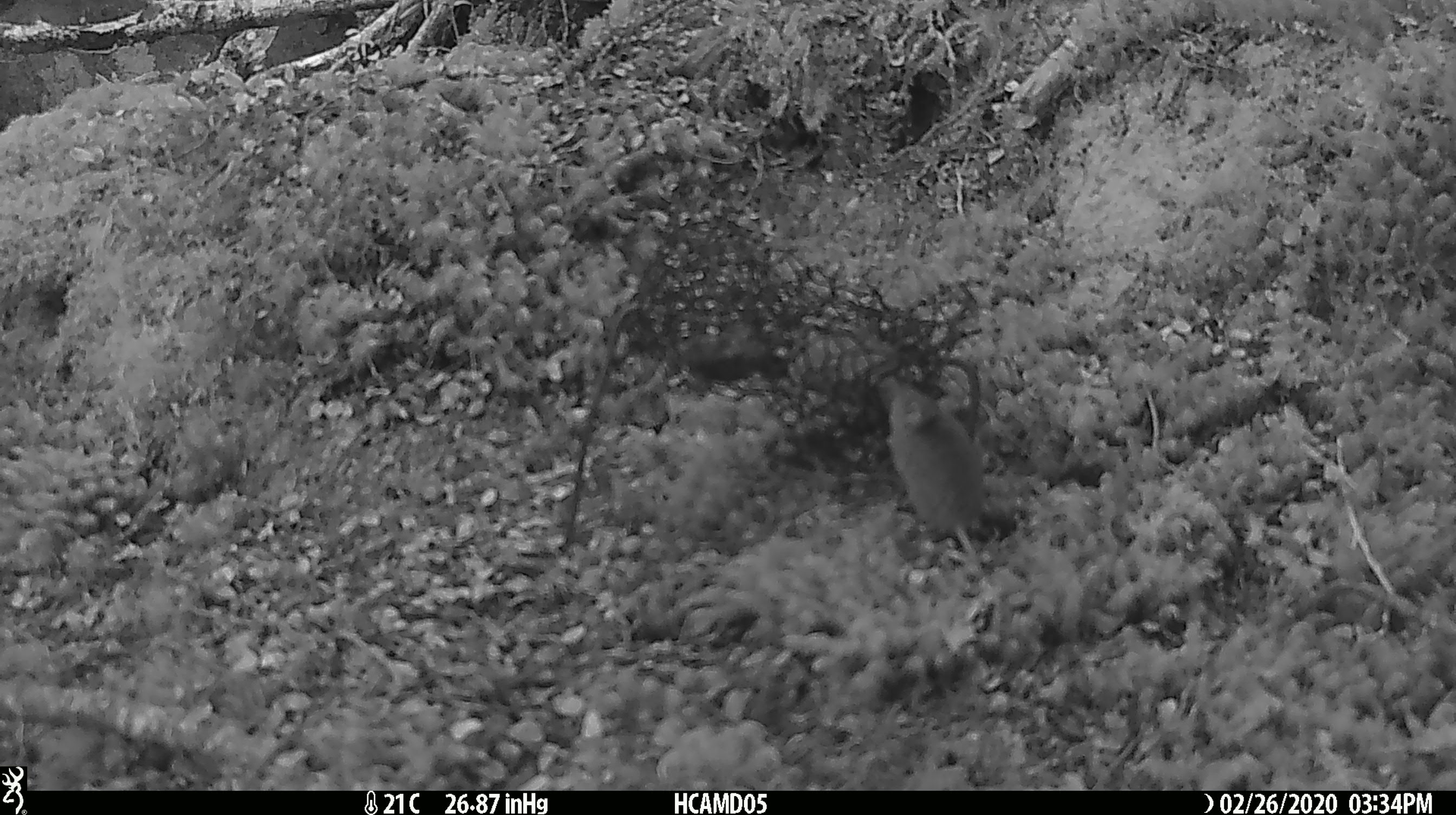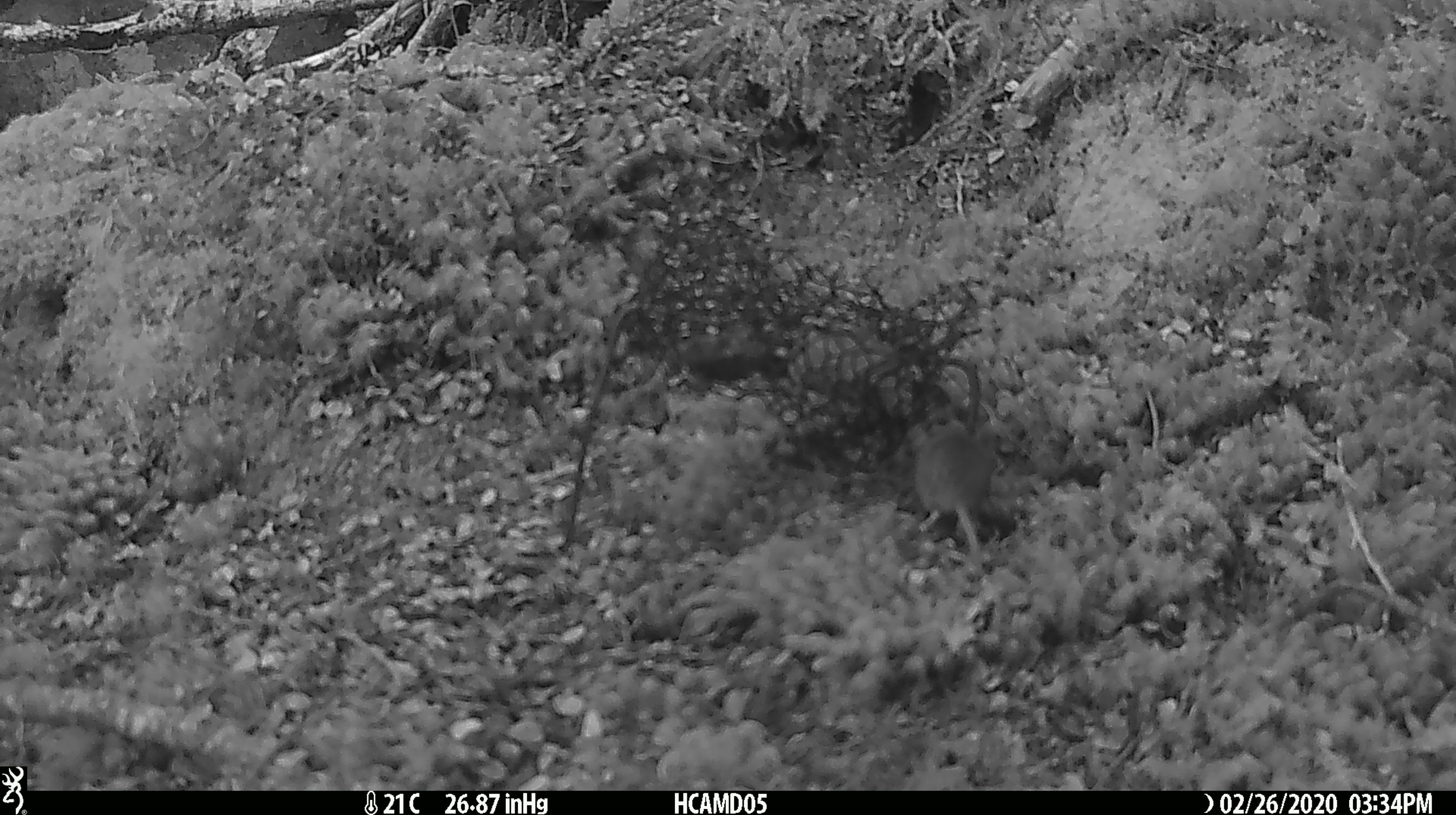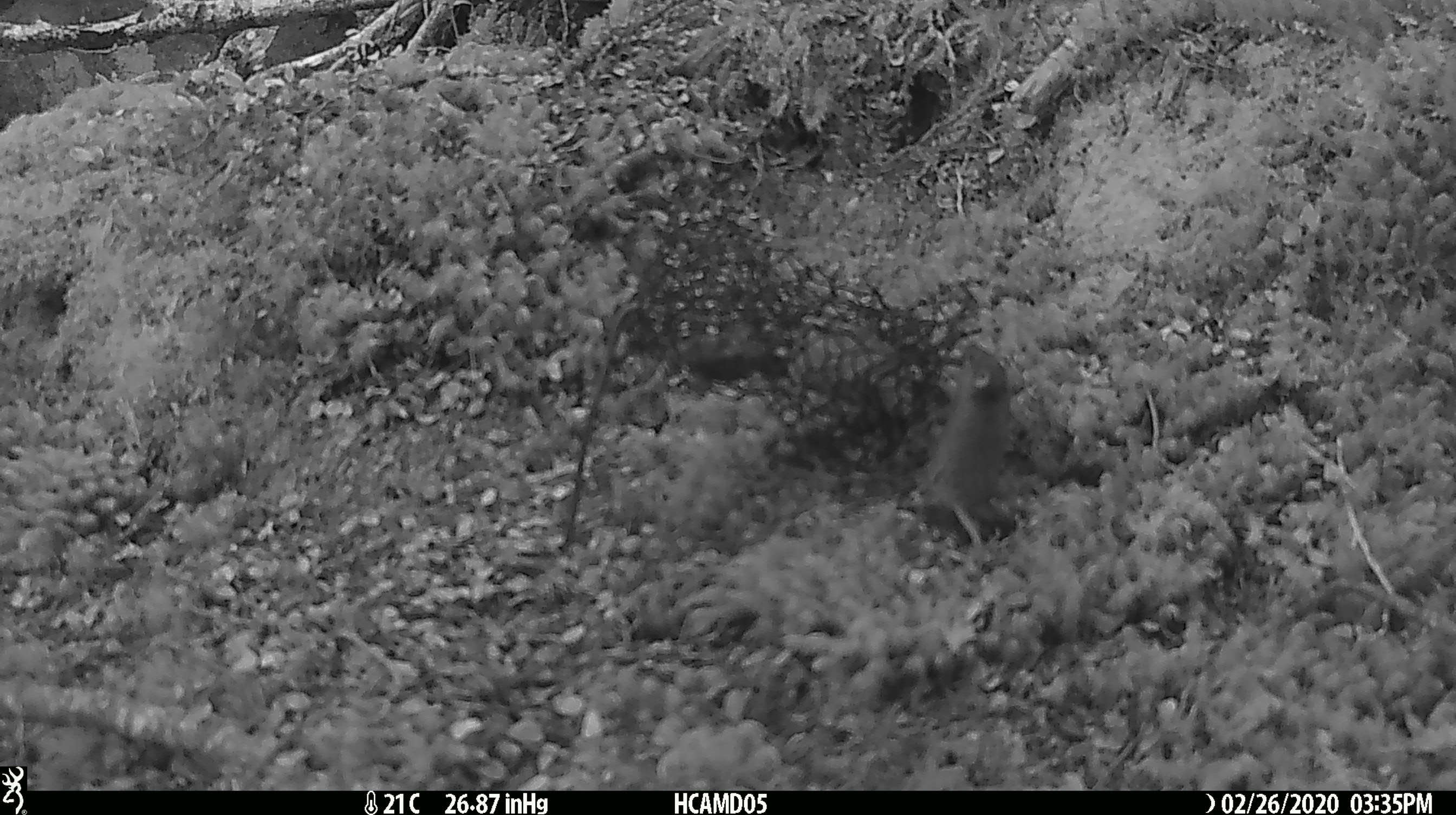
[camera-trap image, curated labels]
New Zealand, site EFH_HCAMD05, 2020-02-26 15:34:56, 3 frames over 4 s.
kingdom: Animalia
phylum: Chordata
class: Mammalia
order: Rodentia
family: Muridae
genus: Mus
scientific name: Mus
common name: mouse